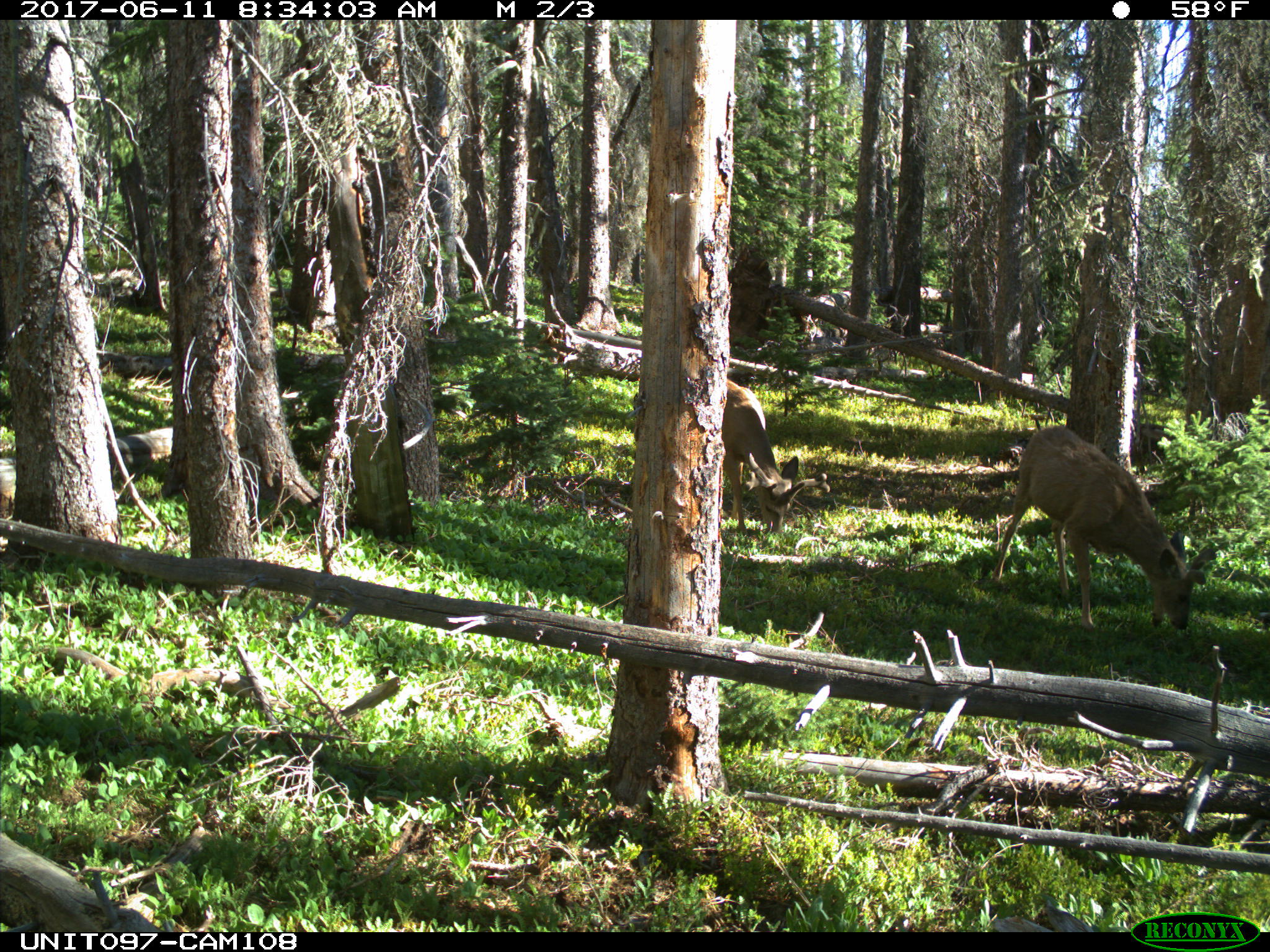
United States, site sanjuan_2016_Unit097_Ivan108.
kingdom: Animalia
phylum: Chordata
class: Mammalia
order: Artiodactyla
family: Cervidae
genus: Odocoileus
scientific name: Odocoileus hemionus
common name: mule deer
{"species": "Odocoileus hemionus (mule deer)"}